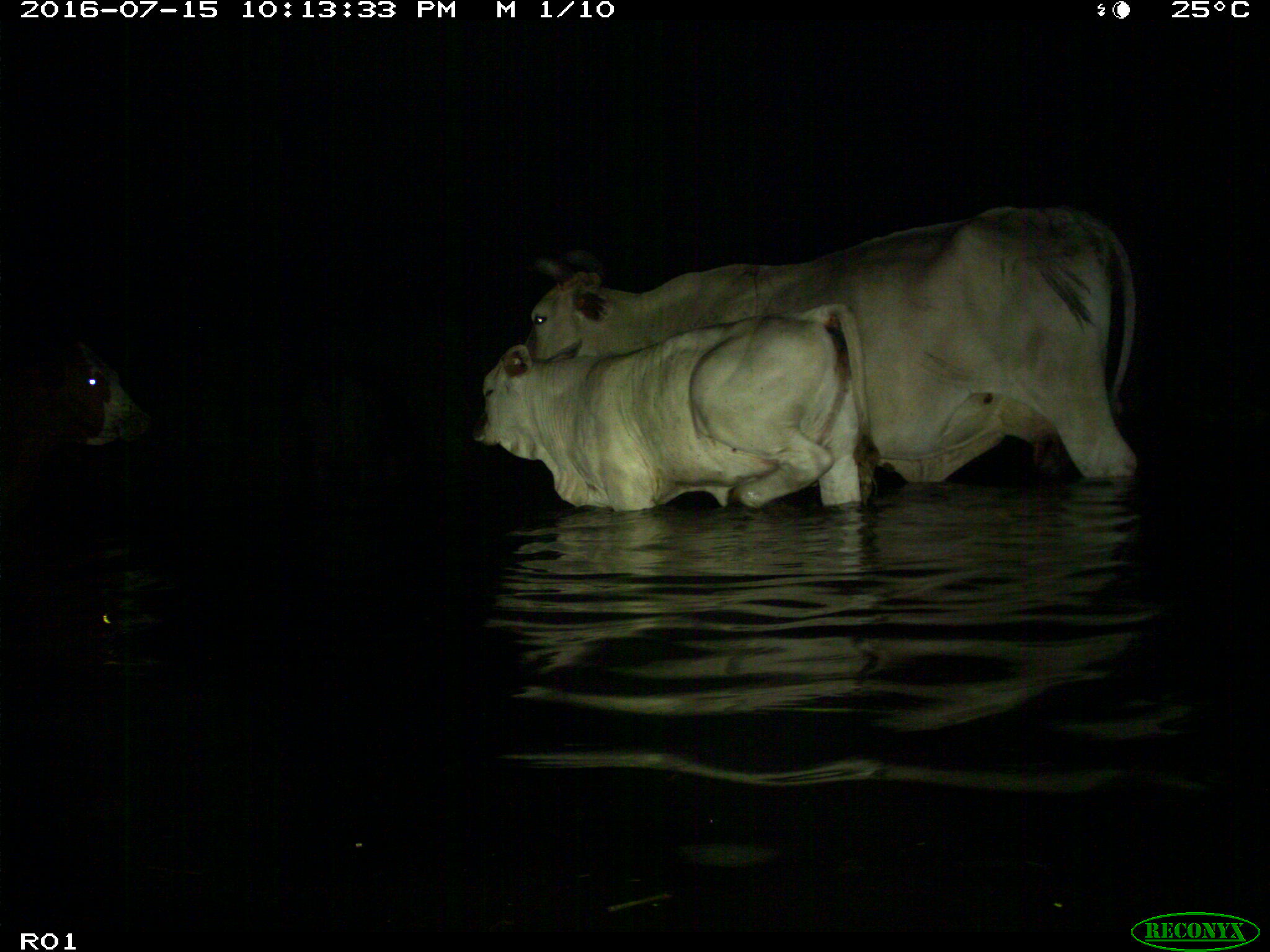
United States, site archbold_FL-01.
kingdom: Animalia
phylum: Chordata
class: Mammalia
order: Artiodactyla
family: Bovidae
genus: Bos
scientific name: Bos taurus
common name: domestic cow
Bos taurus (domestic cow).